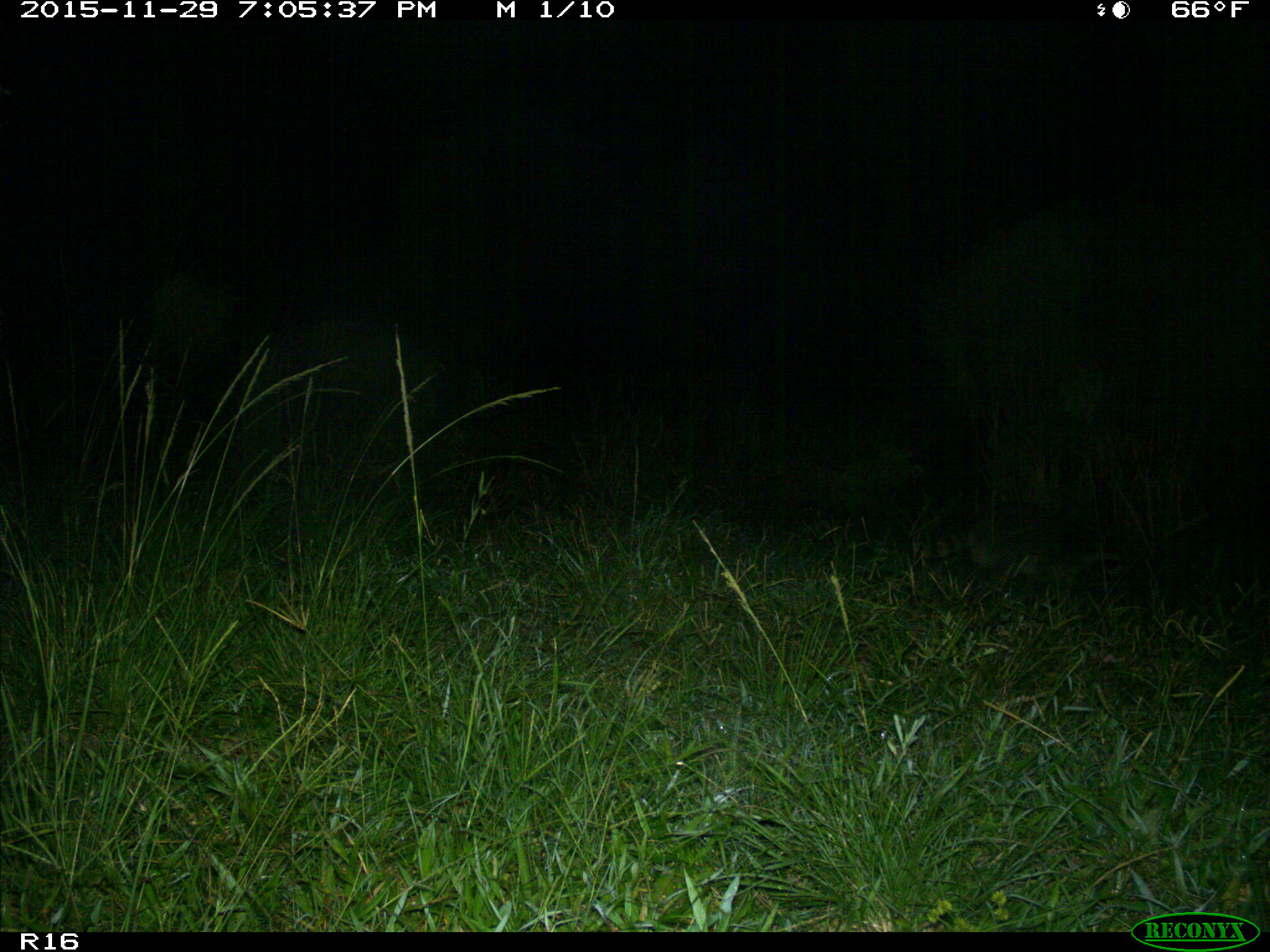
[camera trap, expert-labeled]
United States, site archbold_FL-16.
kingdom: Animalia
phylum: Chordata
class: Mammalia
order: Carnivora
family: Procyonidae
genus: Procyon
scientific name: Procyon lotor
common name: common raccoon